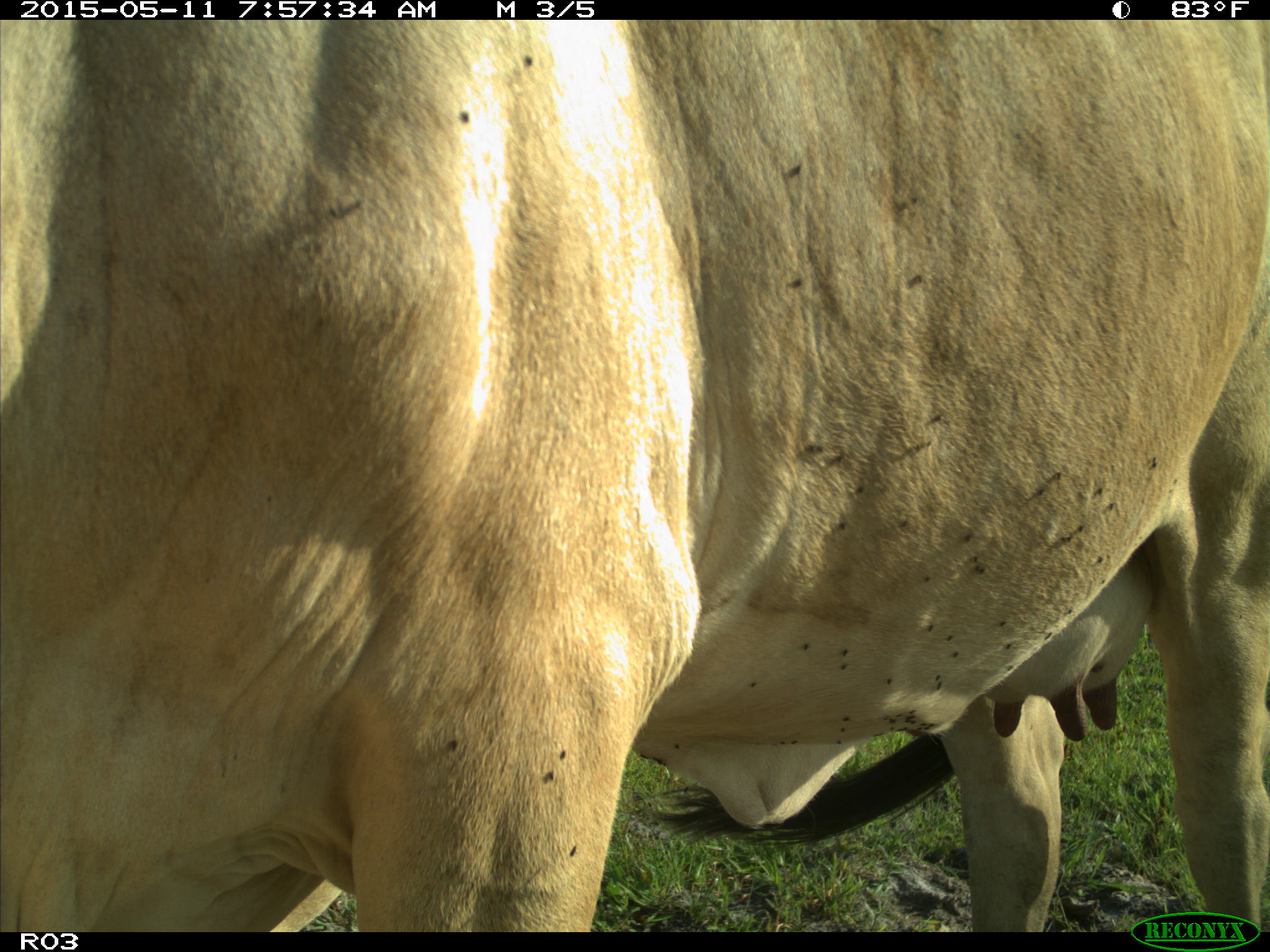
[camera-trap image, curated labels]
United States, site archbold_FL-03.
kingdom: Animalia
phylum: Chordata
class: Mammalia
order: Artiodactyla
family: Bovidae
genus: Bos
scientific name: Bos taurus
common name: domestic cow